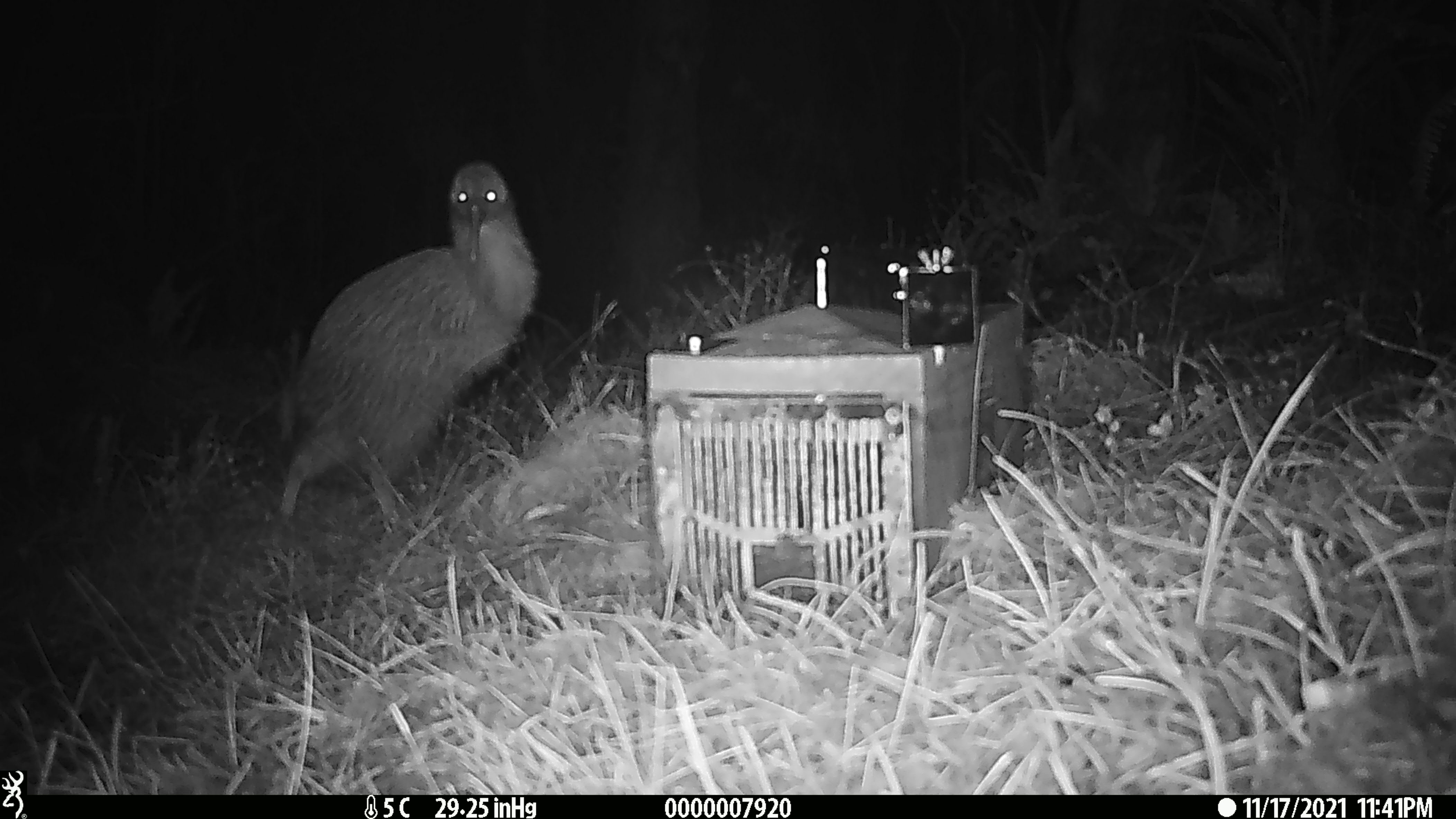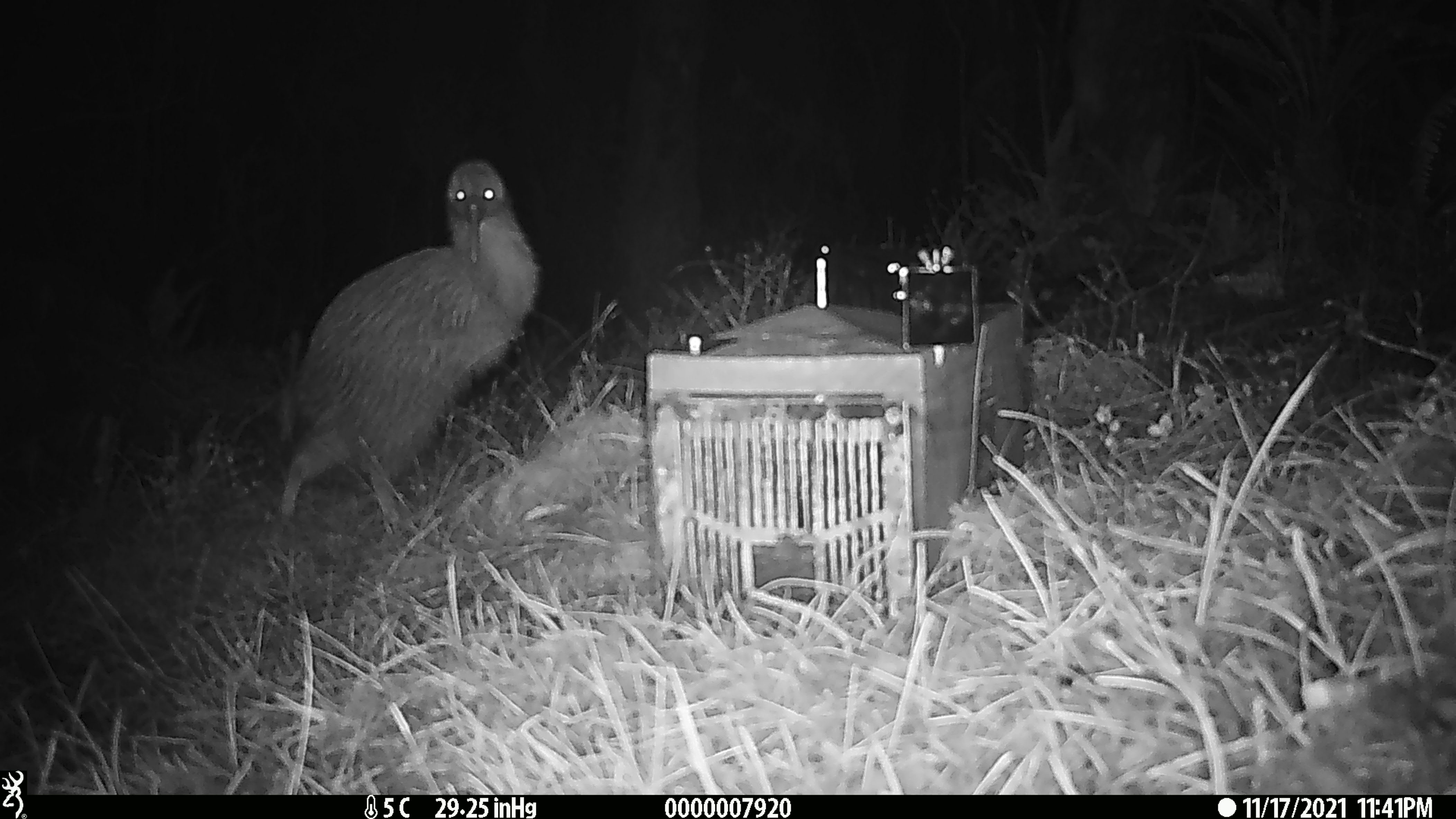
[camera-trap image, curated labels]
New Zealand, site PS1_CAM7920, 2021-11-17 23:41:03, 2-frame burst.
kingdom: Animalia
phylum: Chordata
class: Aves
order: Apterygiformes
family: Apterygidae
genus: Apteryx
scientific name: Apteryx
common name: kiwi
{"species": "kiwi (Apteryx)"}